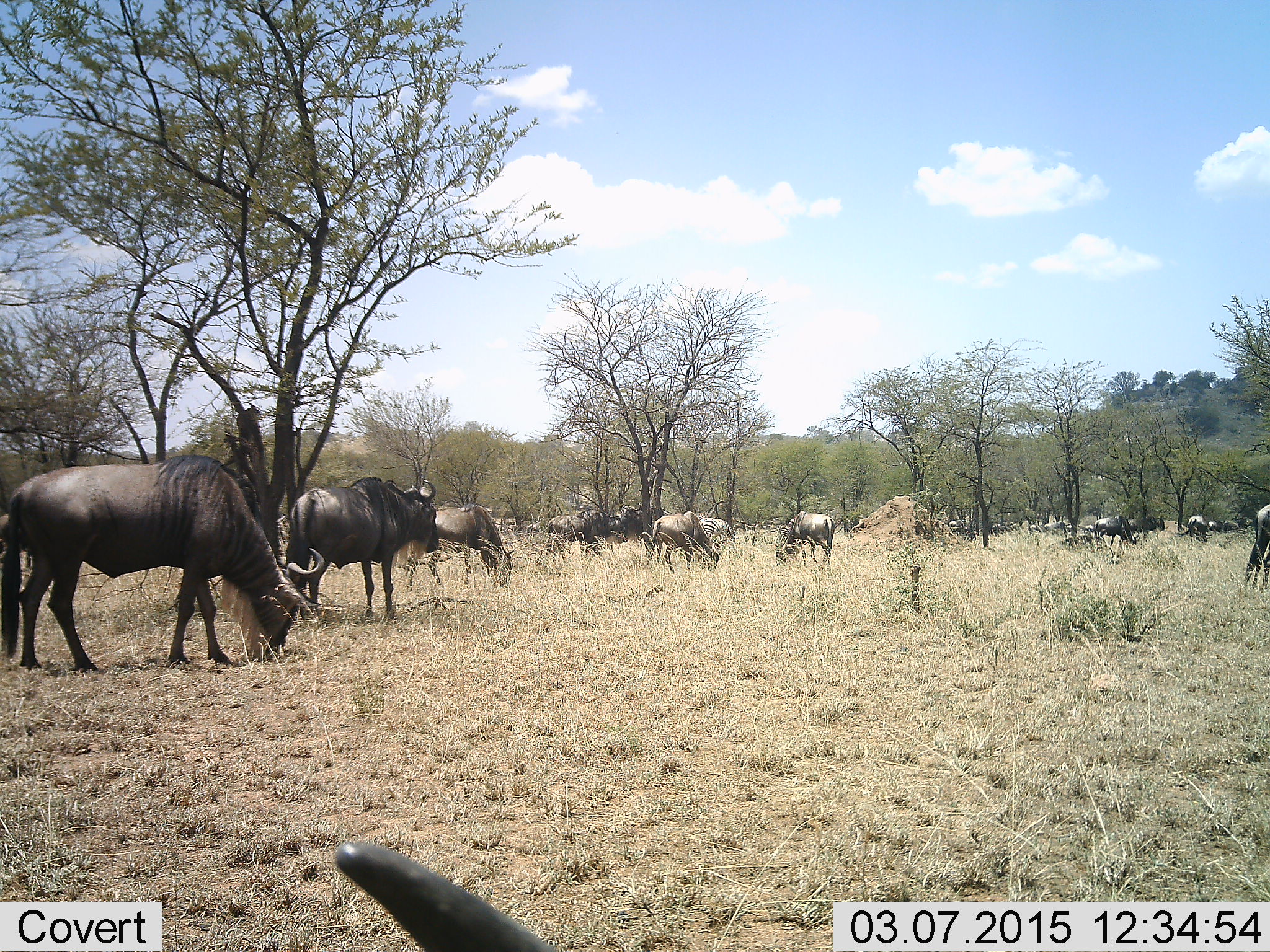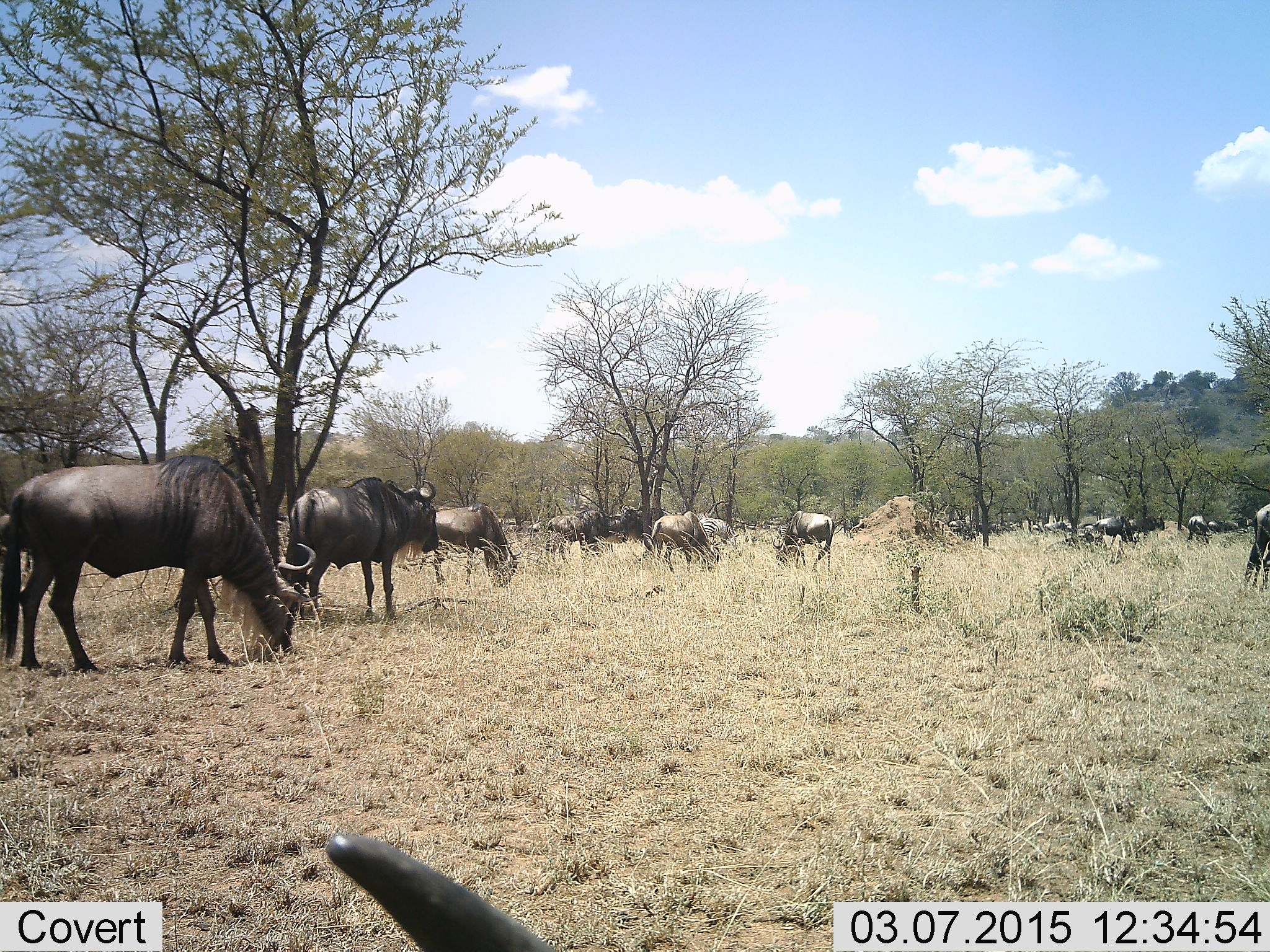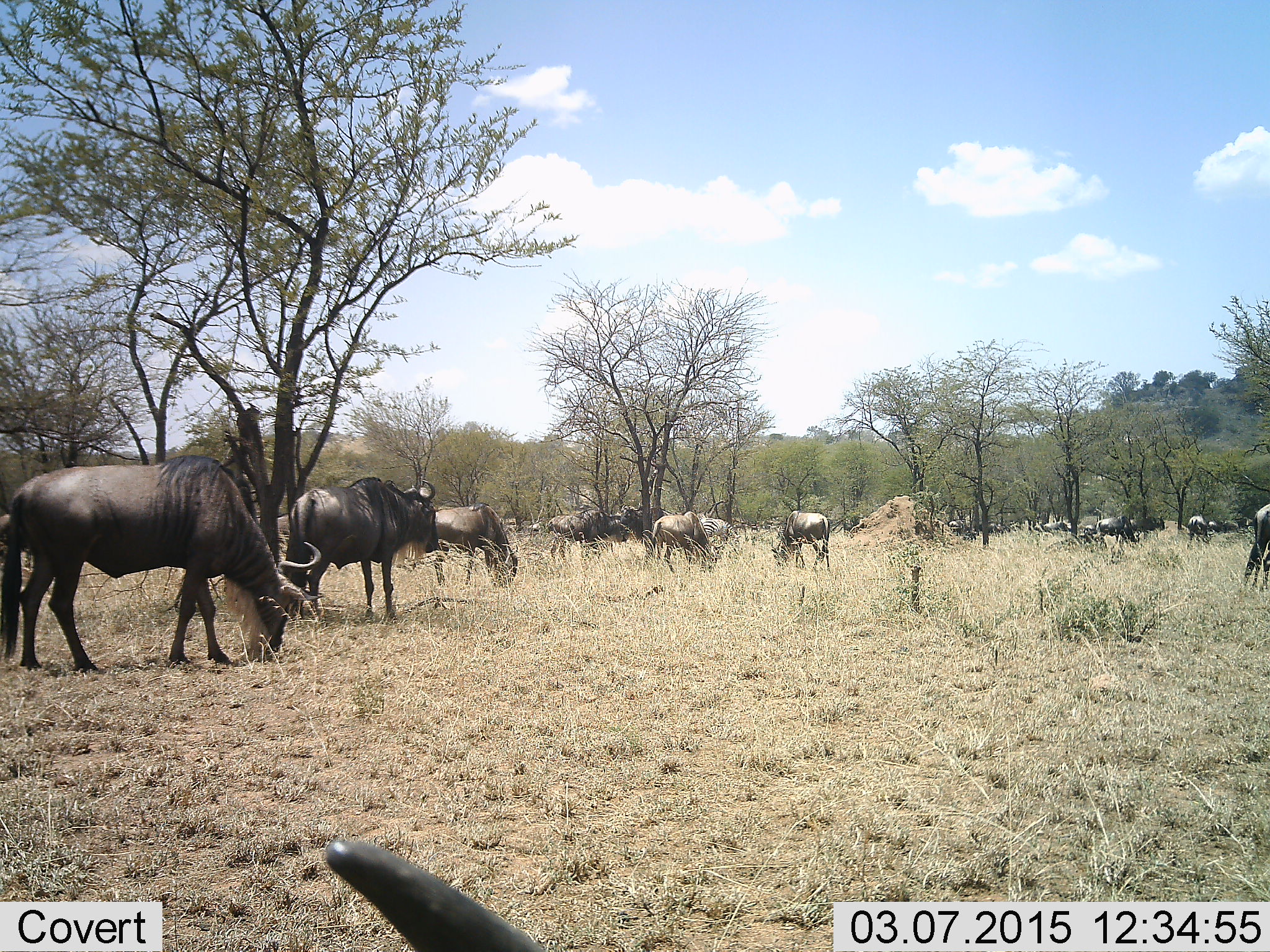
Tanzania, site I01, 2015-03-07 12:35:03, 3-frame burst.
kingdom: Animalia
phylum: Chordata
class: Mammalia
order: Artiodactyla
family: Bovidae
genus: Connochaetes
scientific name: Connochaetes taurinus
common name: blue wildebeest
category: wildebeest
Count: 11-50.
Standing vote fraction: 90%.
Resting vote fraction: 40%.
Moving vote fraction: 50%.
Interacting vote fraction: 0%.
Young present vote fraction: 10%.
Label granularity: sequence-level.